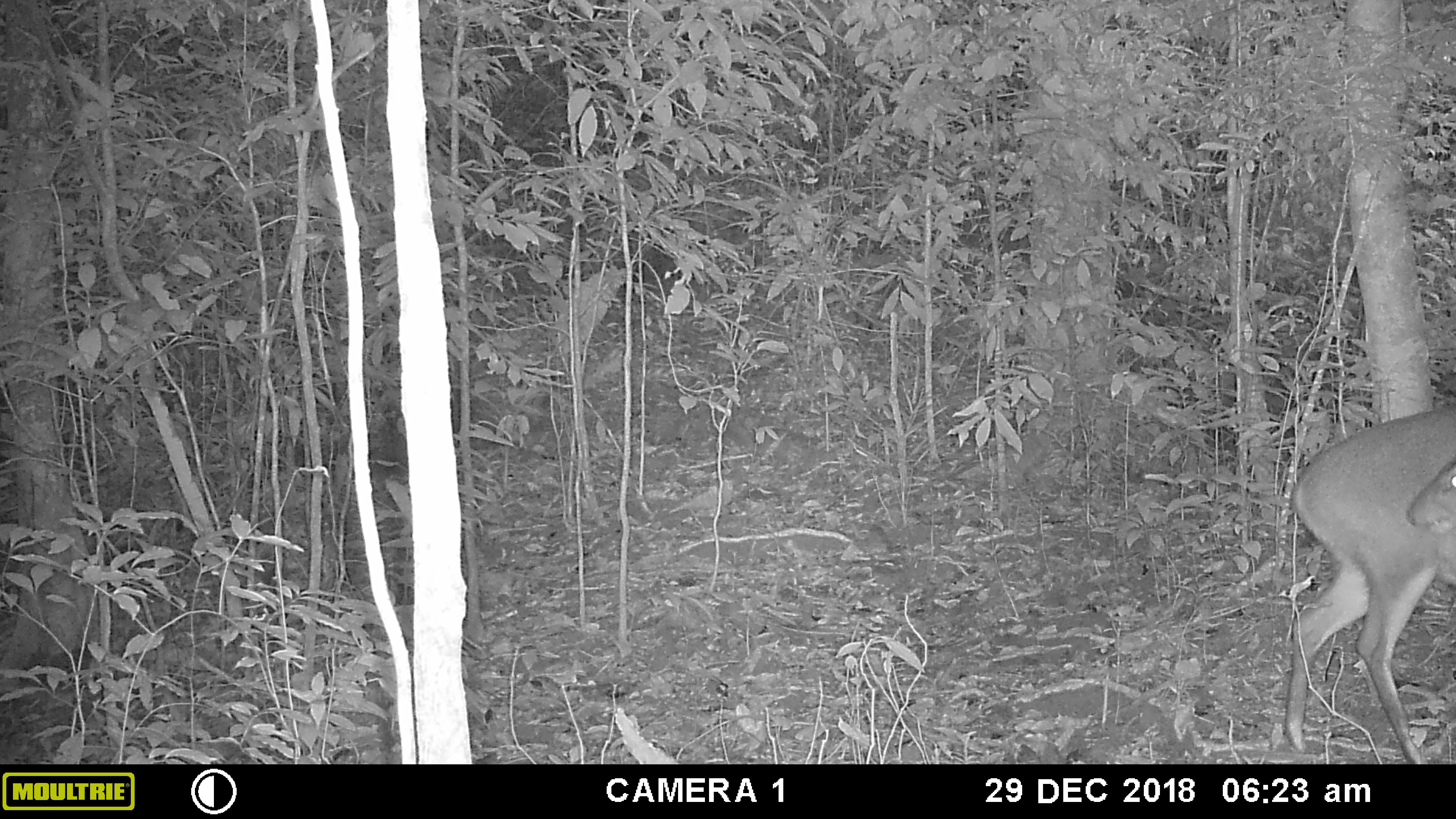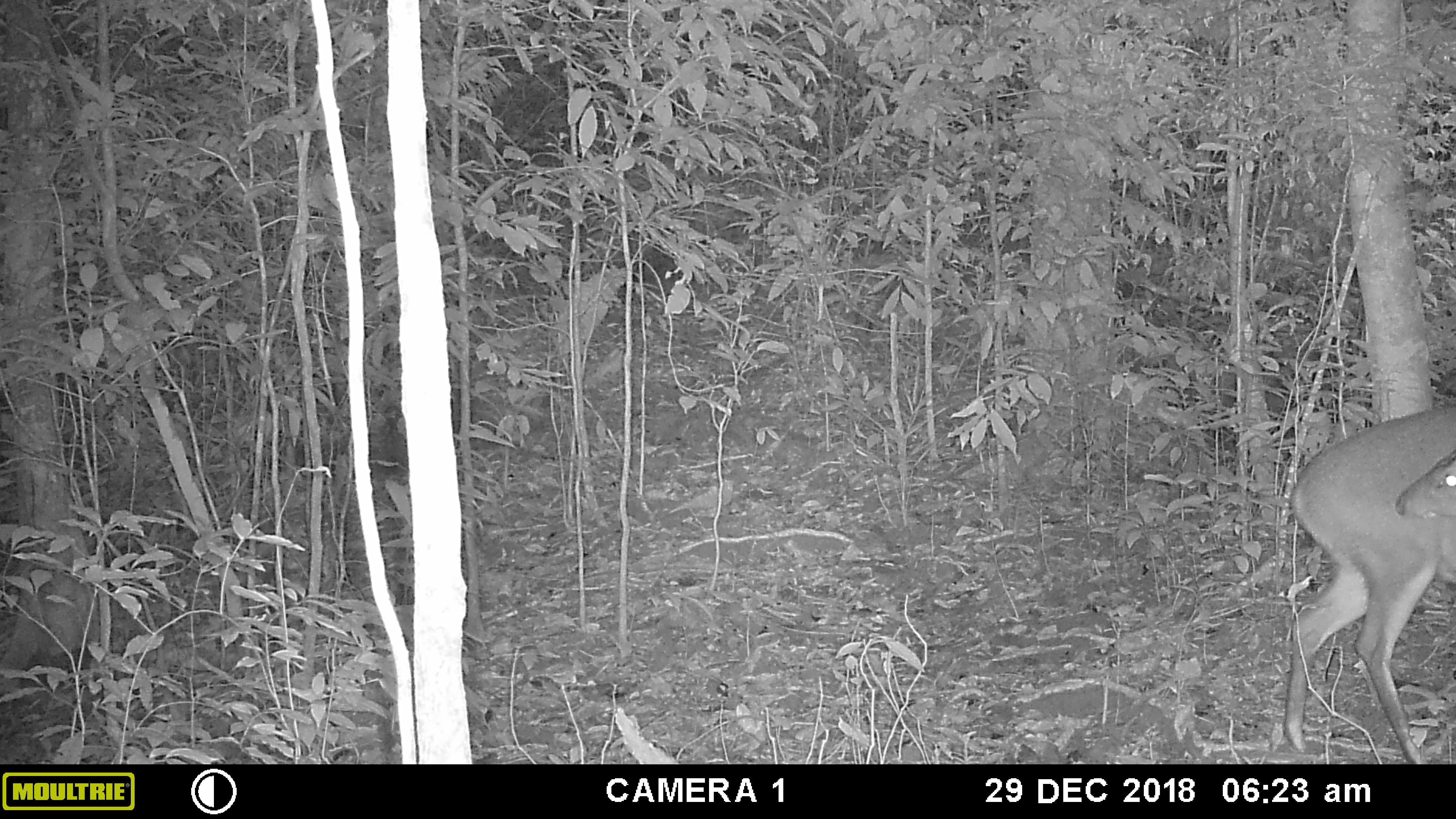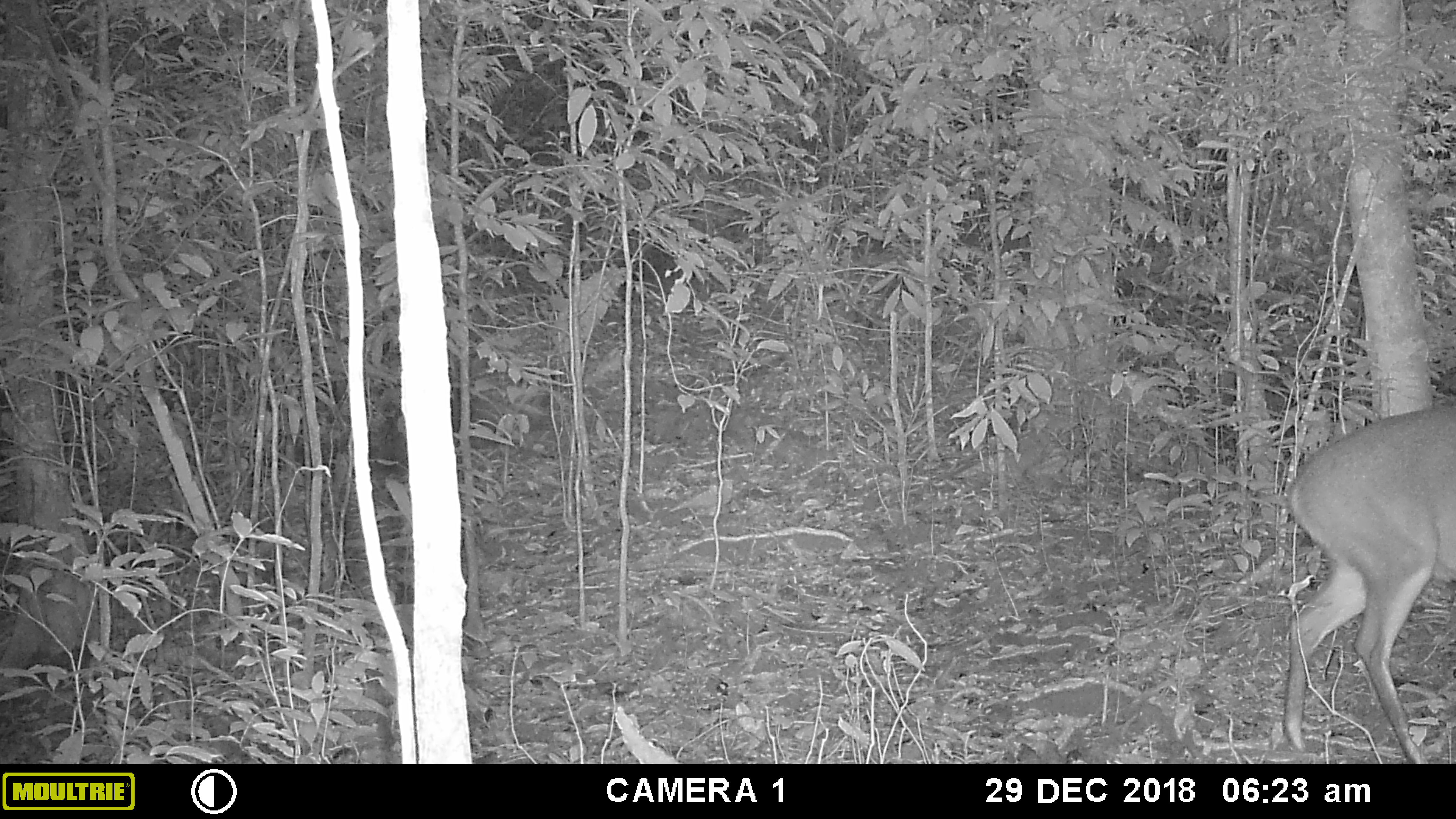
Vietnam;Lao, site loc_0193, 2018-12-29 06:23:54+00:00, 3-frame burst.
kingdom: Animalia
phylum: Chordata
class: Mammalia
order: Artiodactyla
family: Cervidae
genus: Muntiacus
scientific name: Muntiacus vuquangensis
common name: large-antlered muntjac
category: large antlered muntjac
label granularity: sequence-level